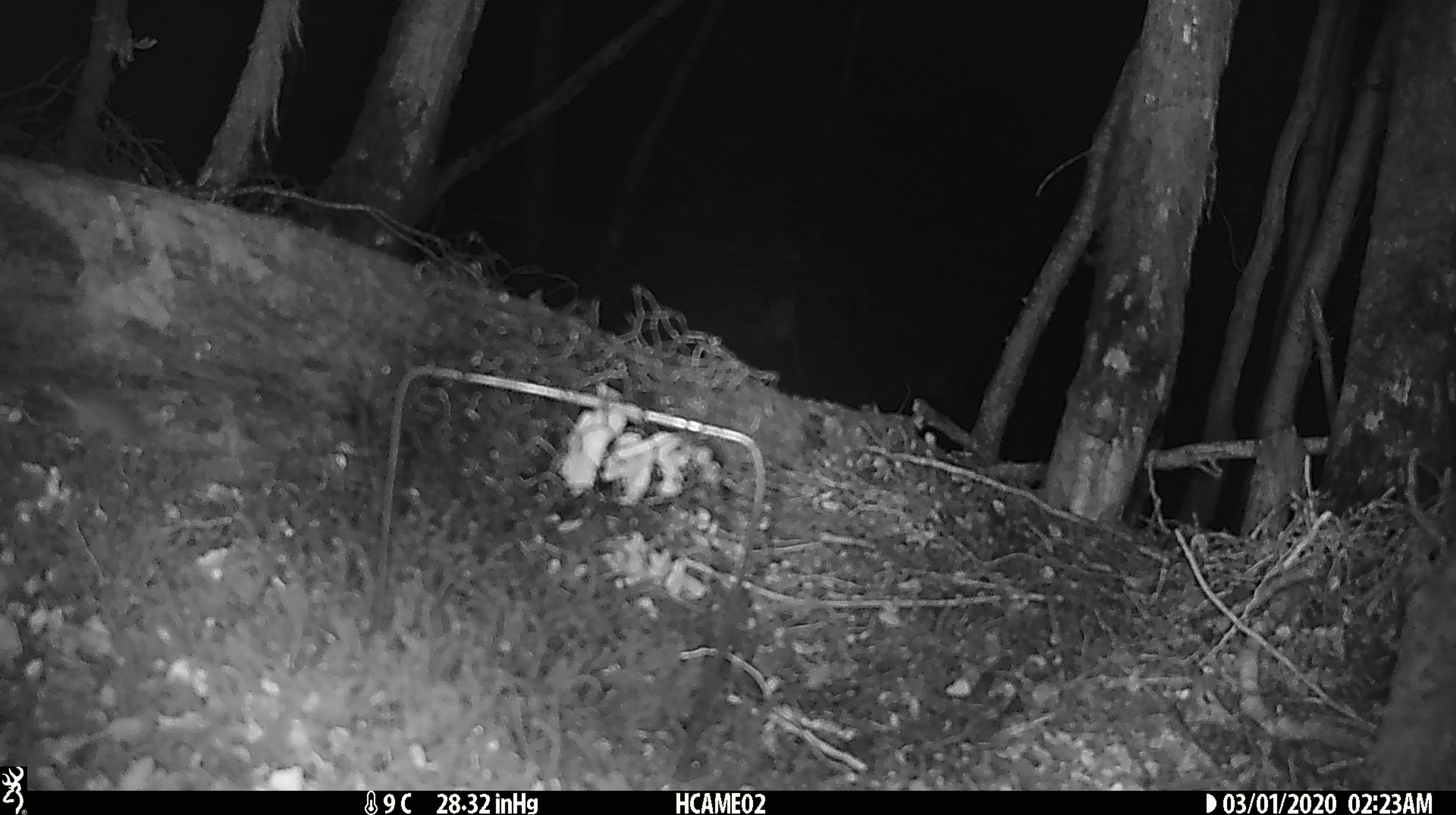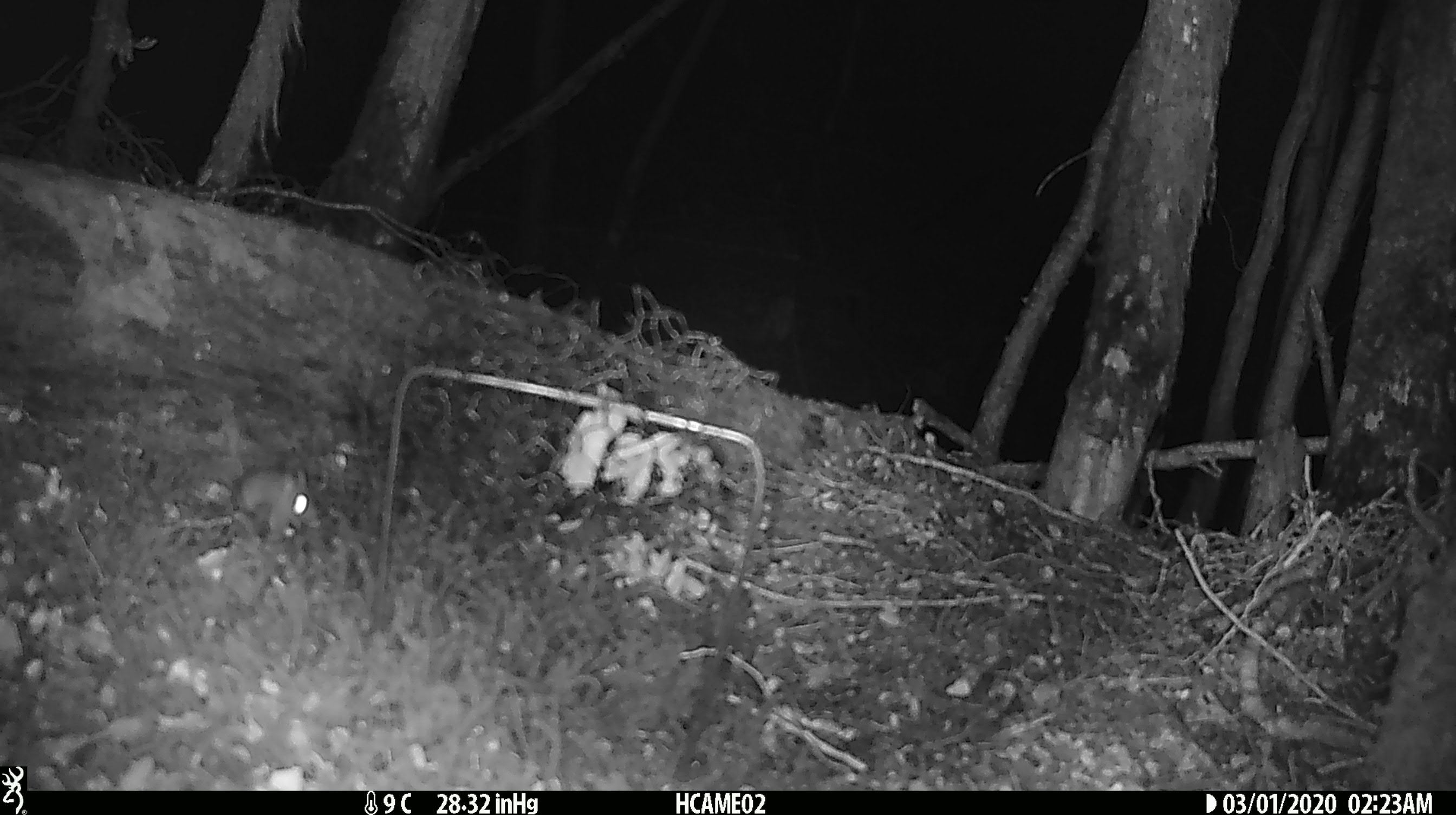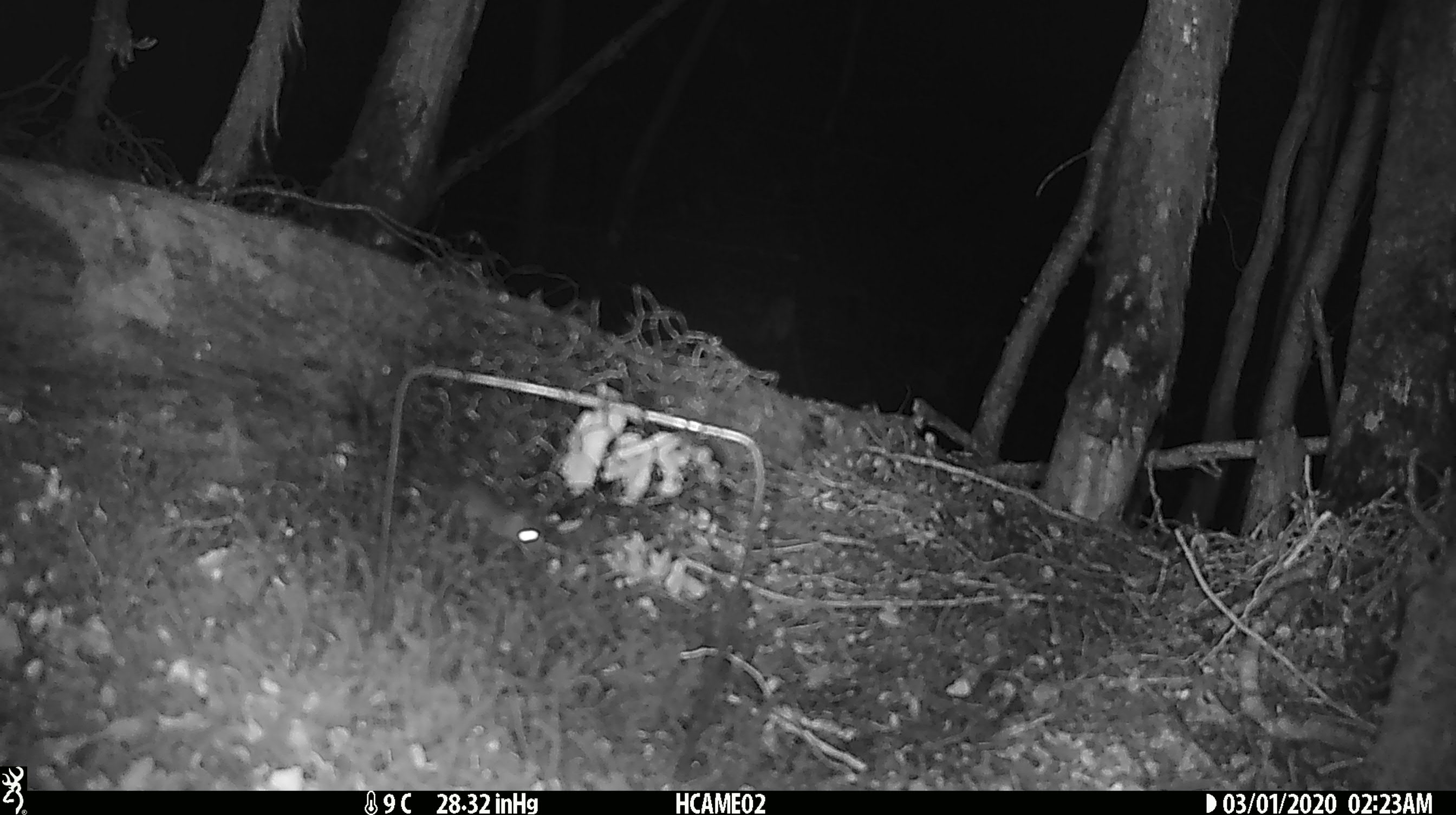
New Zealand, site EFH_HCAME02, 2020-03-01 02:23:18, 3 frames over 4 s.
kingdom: Animalia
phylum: Chordata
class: Mammalia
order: Rodentia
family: Muridae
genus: Mus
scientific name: Mus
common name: mouse